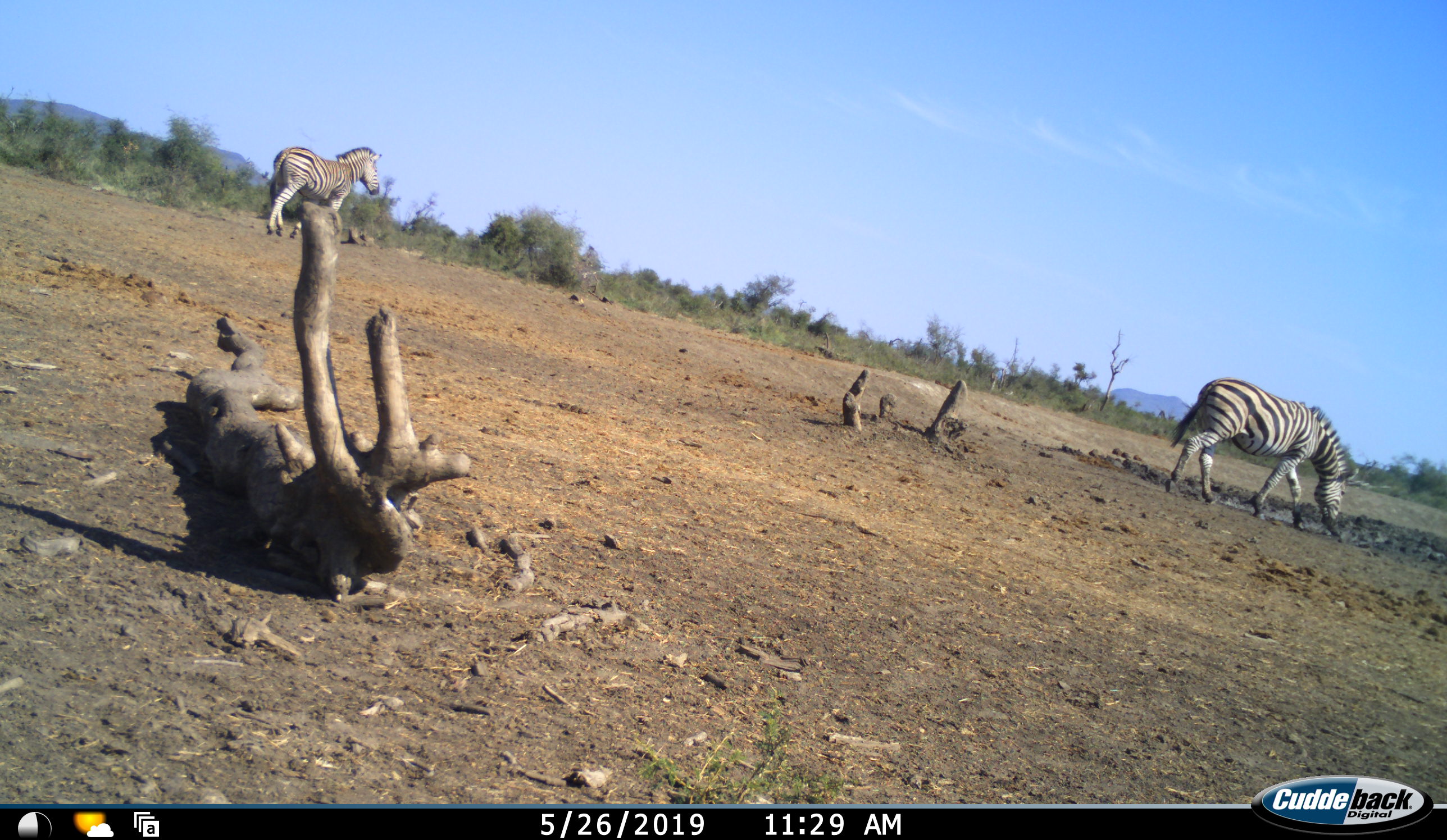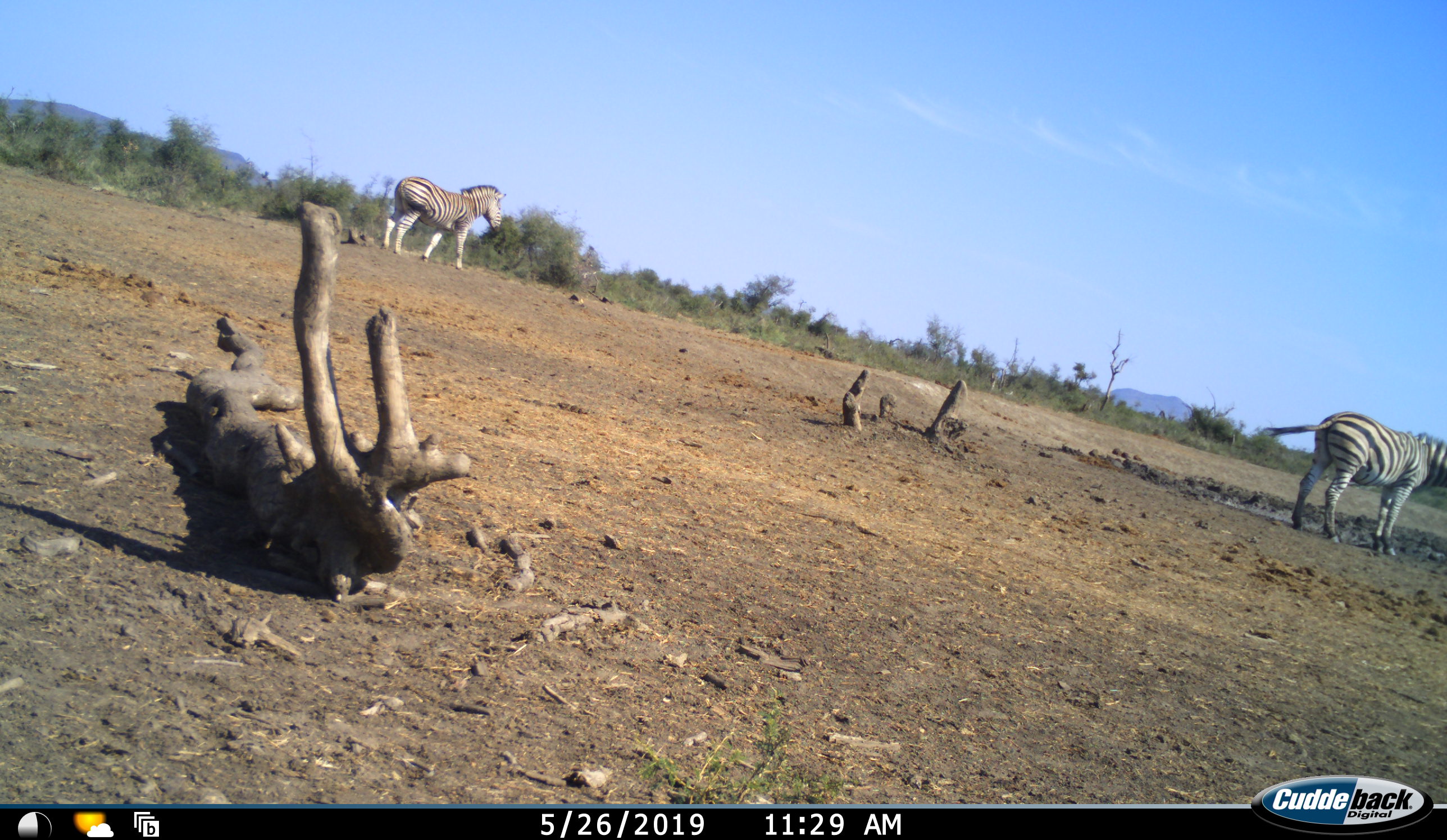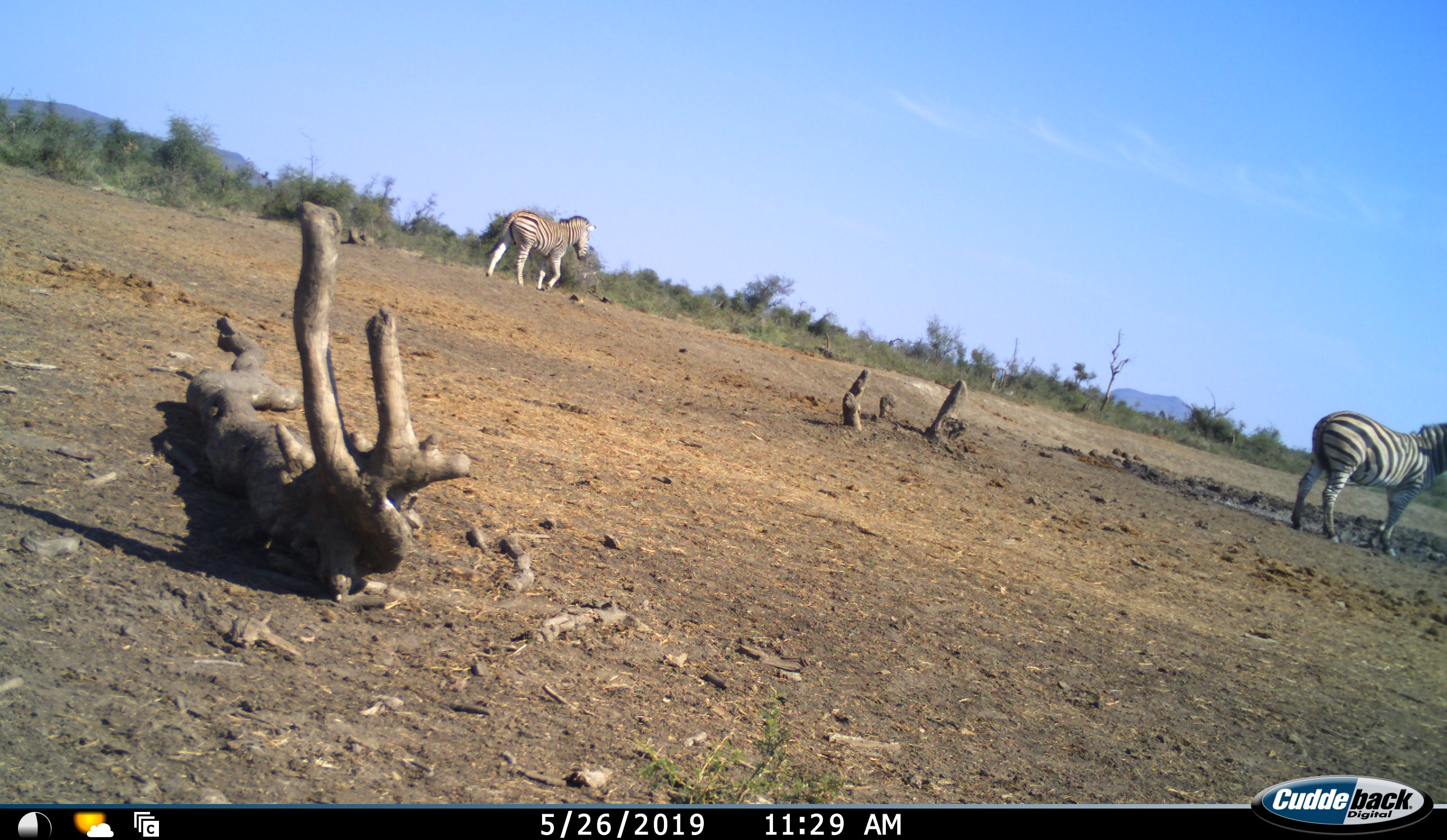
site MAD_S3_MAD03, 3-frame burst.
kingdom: Animalia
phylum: Chordata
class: Mammalia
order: Perissodactyla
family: Equidae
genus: Equus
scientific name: Equus quagga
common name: plains zebra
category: zebraplains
Zebraplains (plains zebra) (Equus quagga), count 2. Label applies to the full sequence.